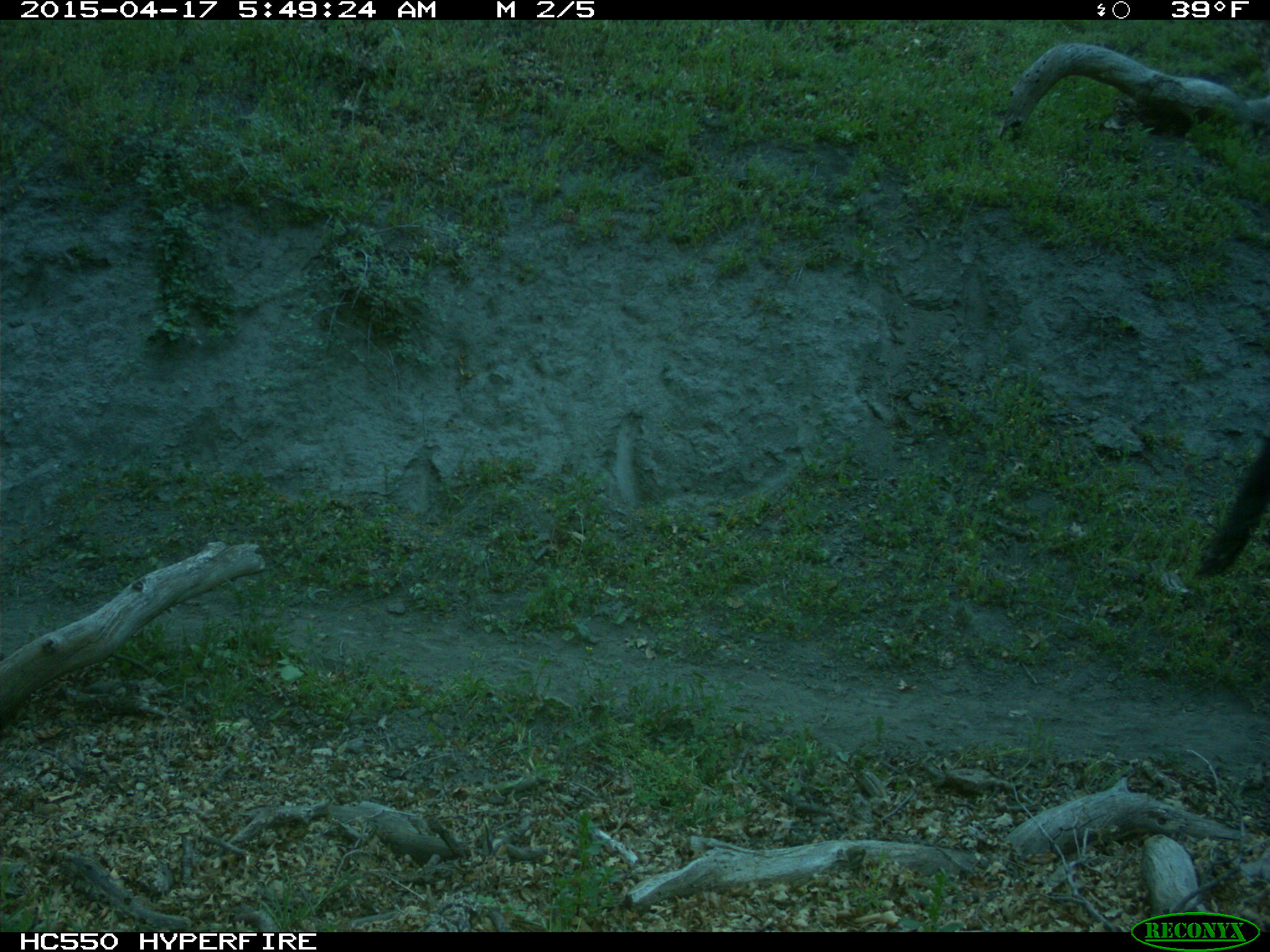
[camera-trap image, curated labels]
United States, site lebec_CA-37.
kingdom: Animalia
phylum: Chordata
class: Mammalia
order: Artiodactyla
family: Bovidae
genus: Bos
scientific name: Bos taurus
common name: domestic cow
Bos taurus (domestic cow).